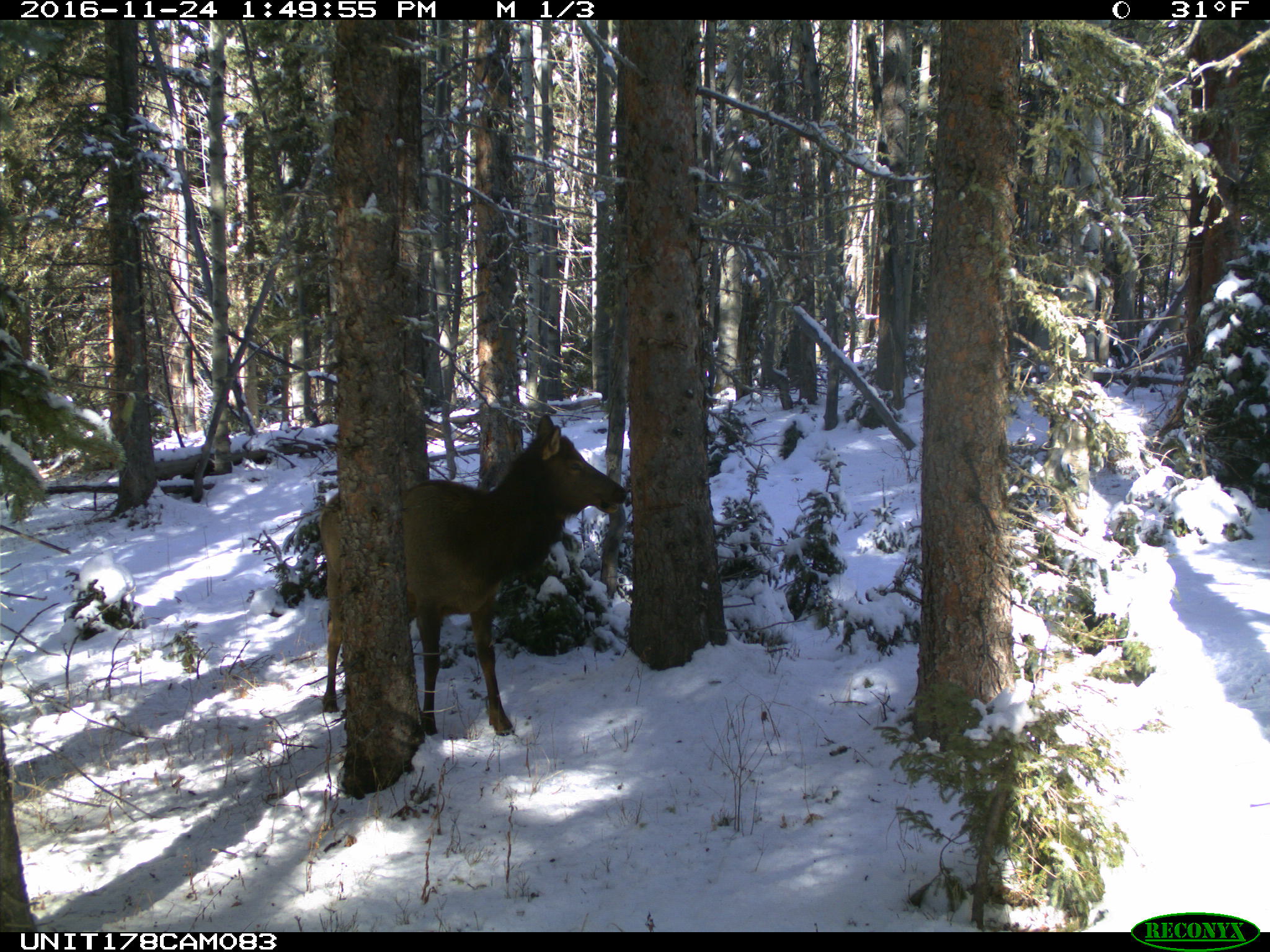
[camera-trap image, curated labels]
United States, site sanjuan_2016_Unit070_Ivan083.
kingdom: Animalia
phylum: Chordata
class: Mammalia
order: Artiodactyla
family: Cervidae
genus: Cervus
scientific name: Cervus elaphus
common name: red deer